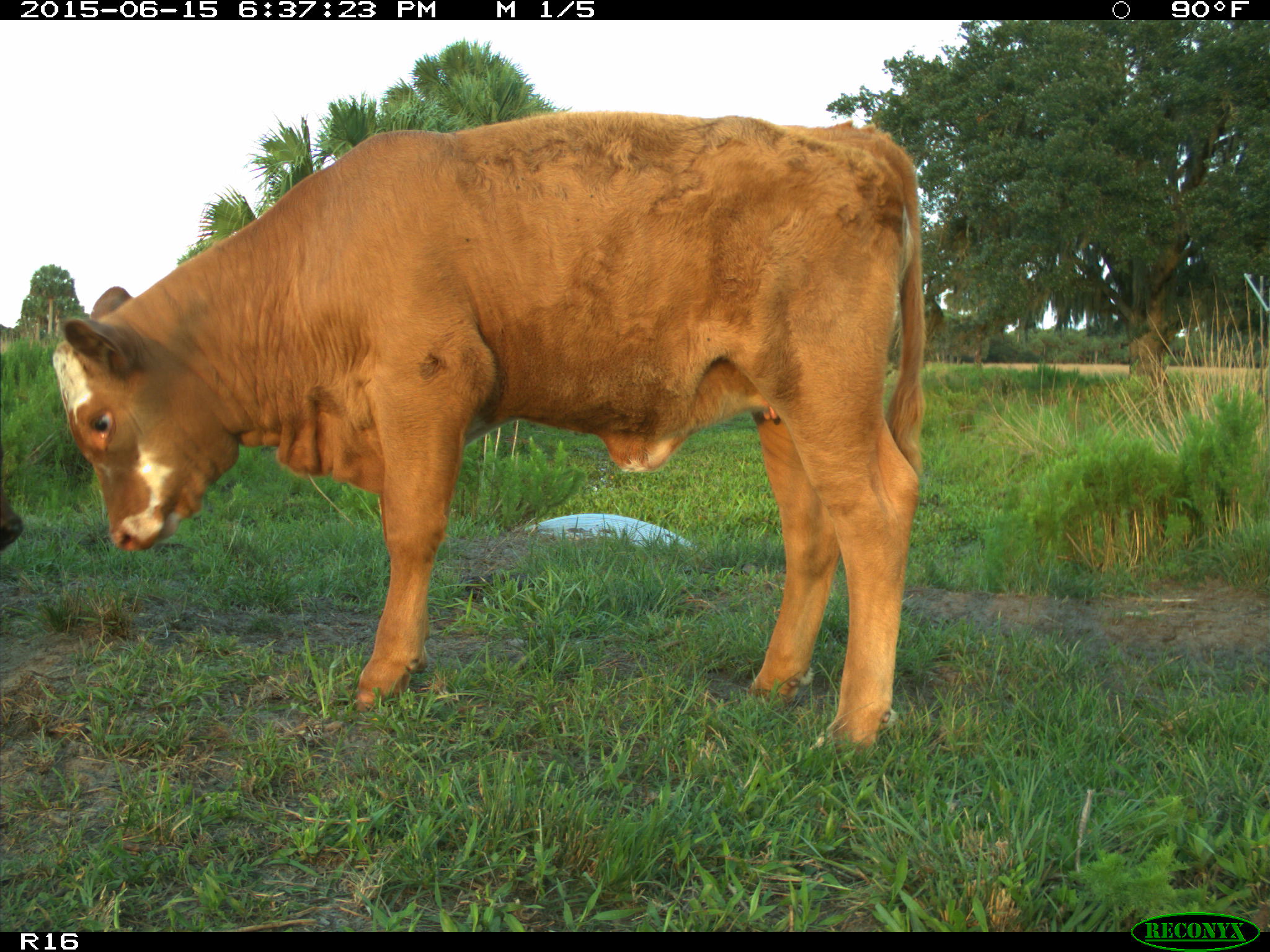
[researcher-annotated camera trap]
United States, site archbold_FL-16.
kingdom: Animalia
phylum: Chordata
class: Mammalia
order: Artiodactyla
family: Bovidae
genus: Bos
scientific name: Bos taurus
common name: domestic cow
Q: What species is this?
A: Bos taurus (domestic cow).